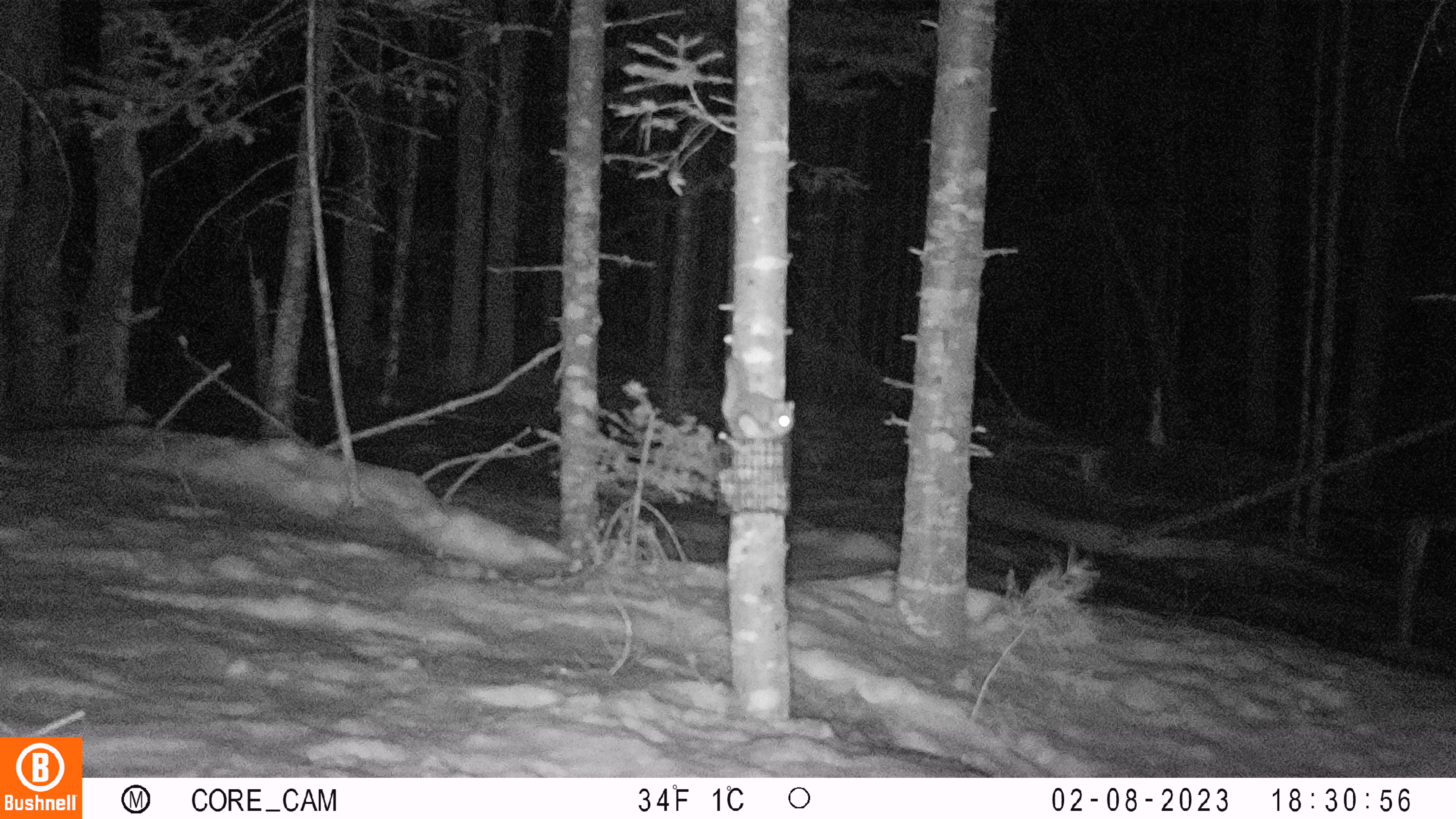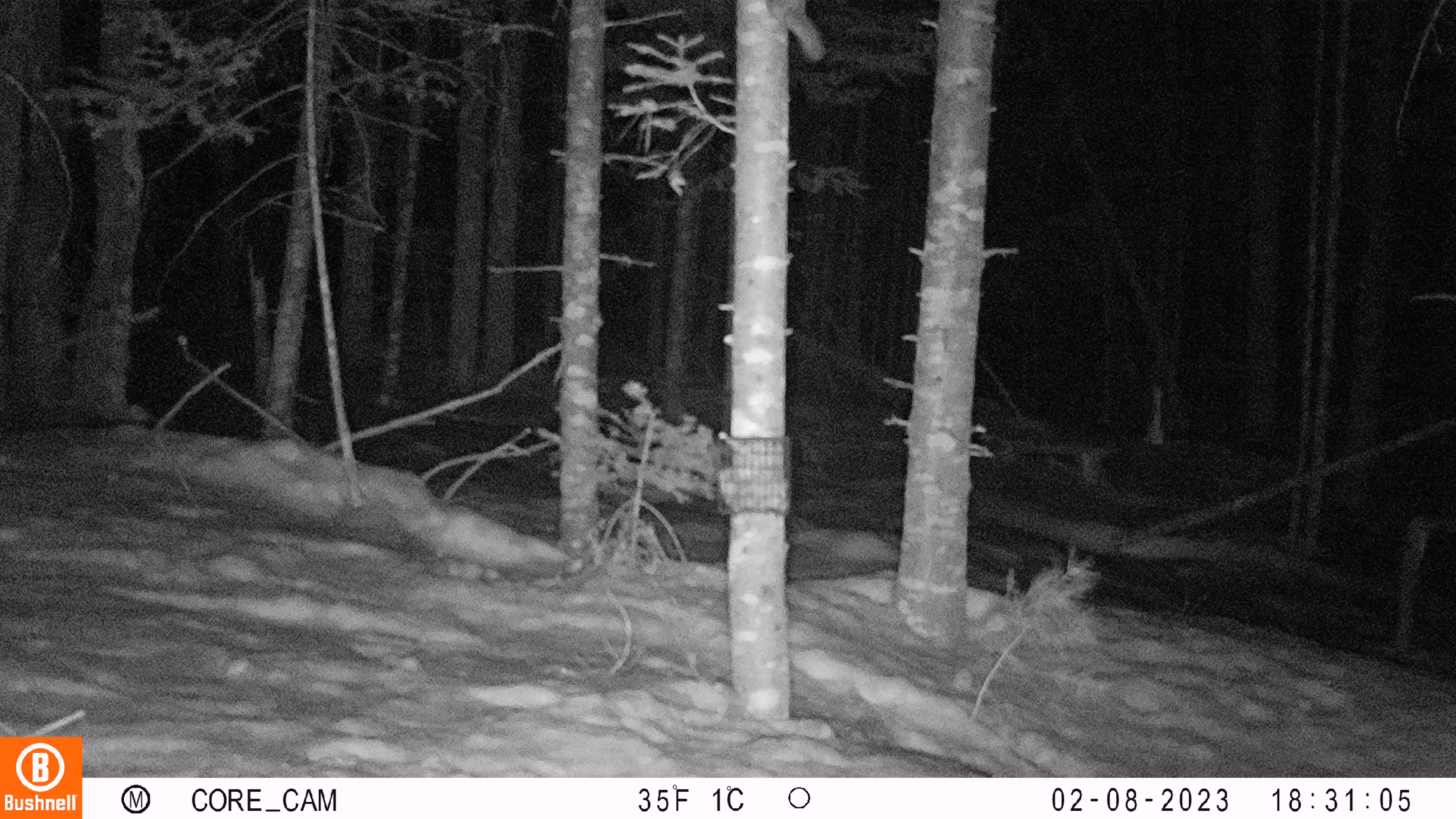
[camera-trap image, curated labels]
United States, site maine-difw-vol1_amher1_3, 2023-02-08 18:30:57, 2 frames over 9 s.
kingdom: Animalia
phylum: Chordata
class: Mammalia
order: Rodentia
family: Sciuridae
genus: Glaucomys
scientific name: Glaucomys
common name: flying squirrel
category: flying squirrel sp.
Flying squirrel sp. (flying squirrel) (Glaucomys).